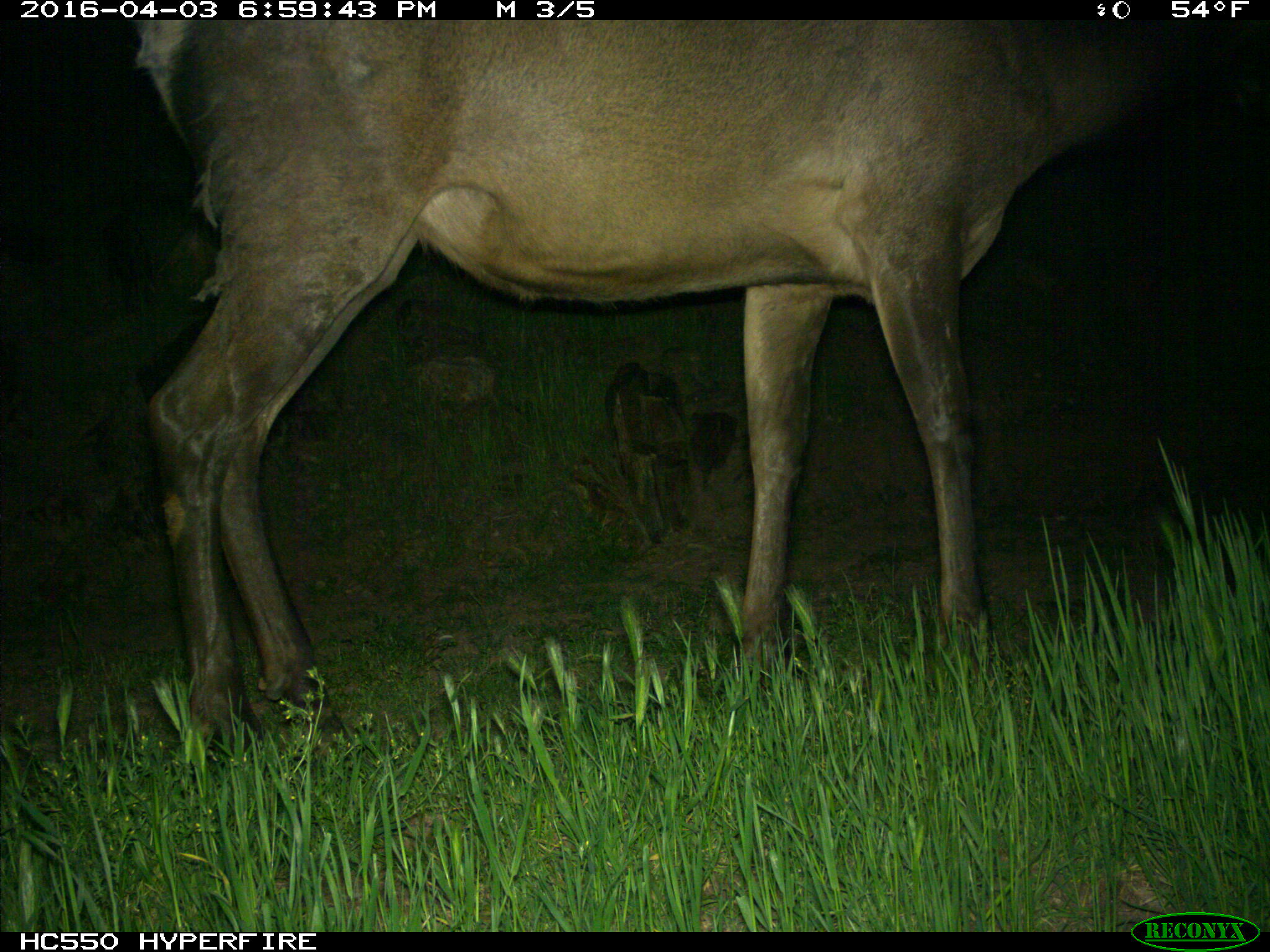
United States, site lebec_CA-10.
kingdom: Animalia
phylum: Chordata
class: Mammalia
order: Artiodactyla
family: Cervidae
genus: Cervus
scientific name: Cervus canadensis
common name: elk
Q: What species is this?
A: Cervus canadensis (elk).